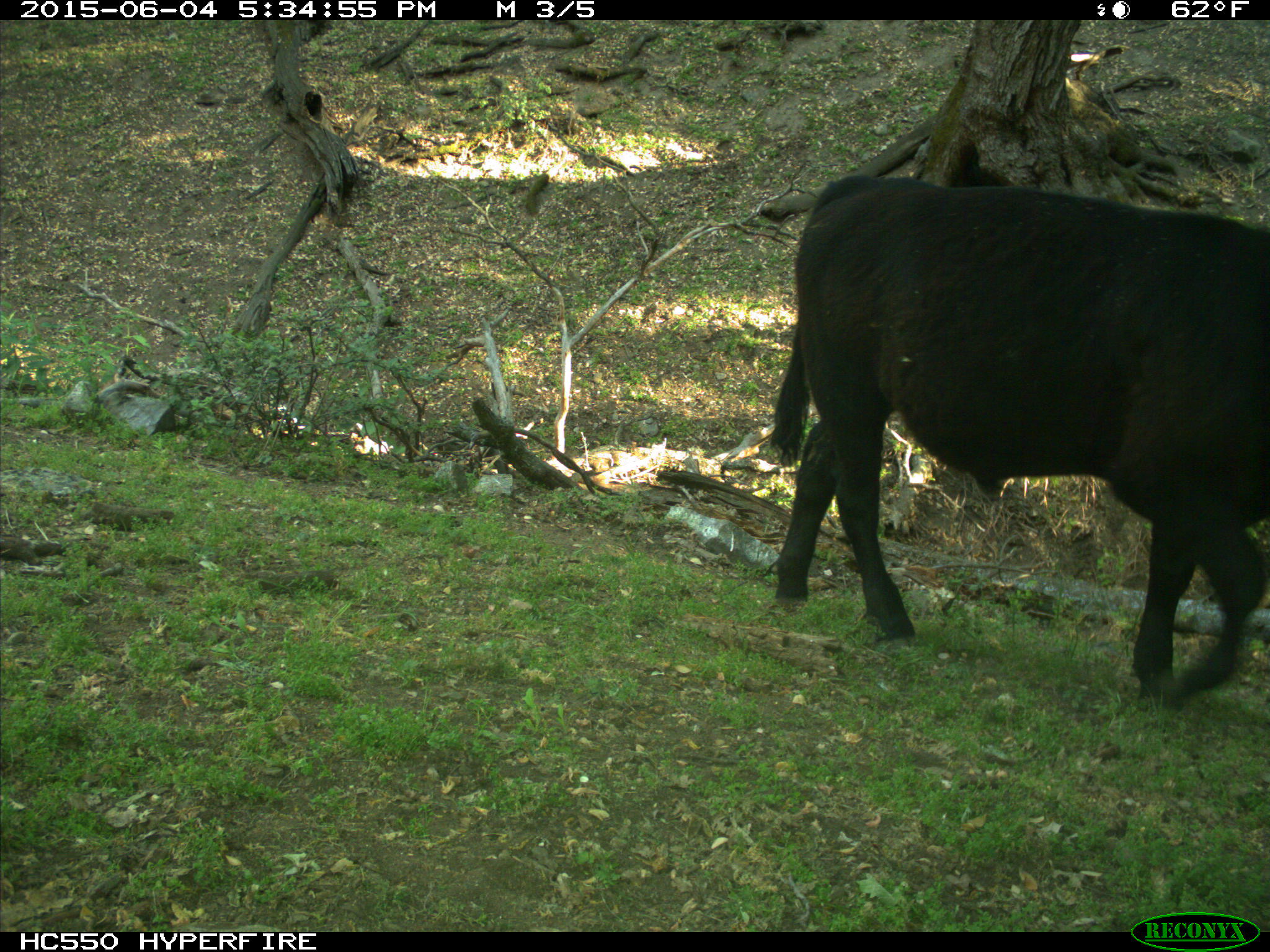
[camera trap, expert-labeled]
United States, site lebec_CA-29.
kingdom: Animalia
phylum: Chordata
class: Mammalia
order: Artiodactyla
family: Bovidae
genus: Bos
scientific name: Bos taurus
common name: domestic cow